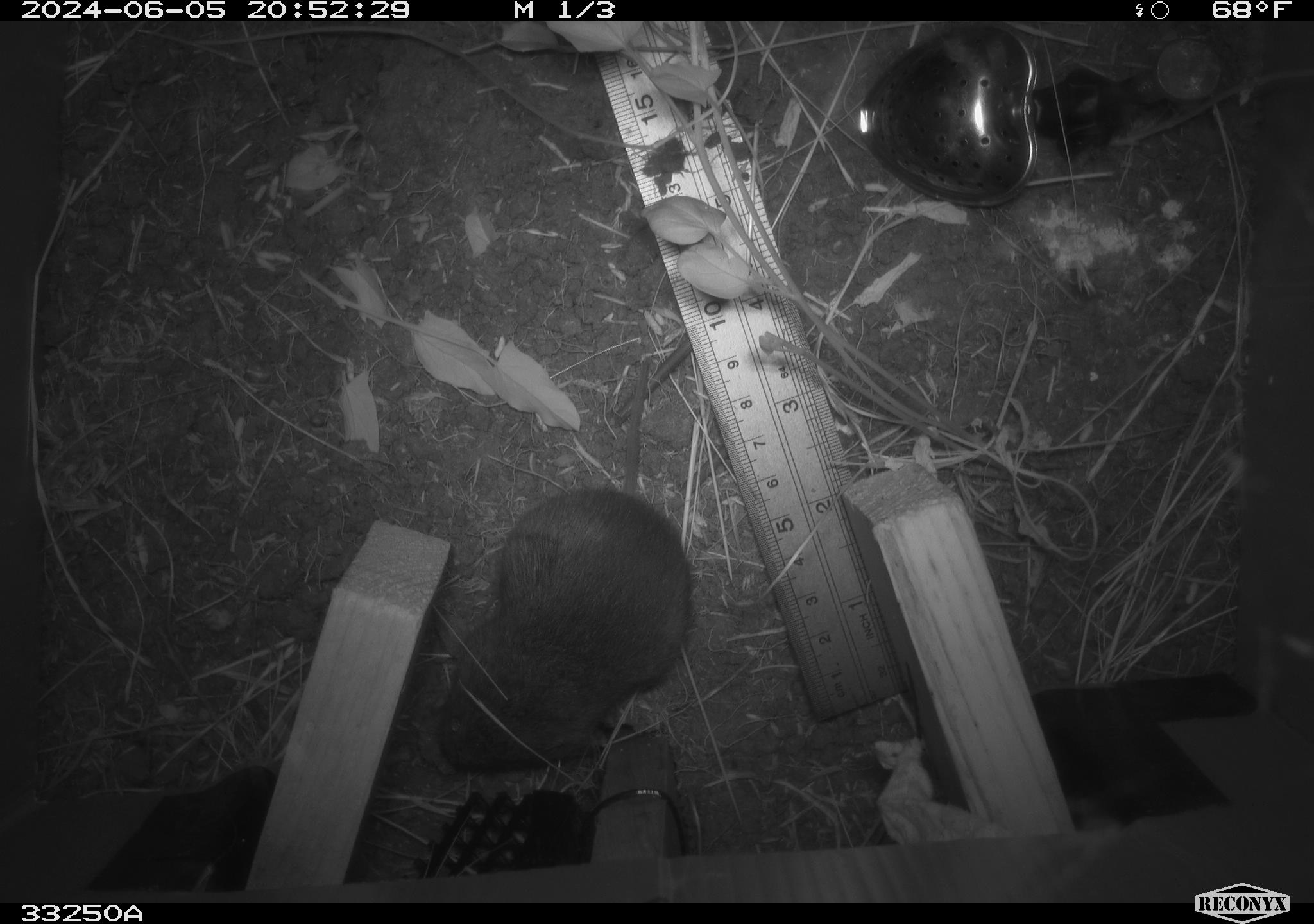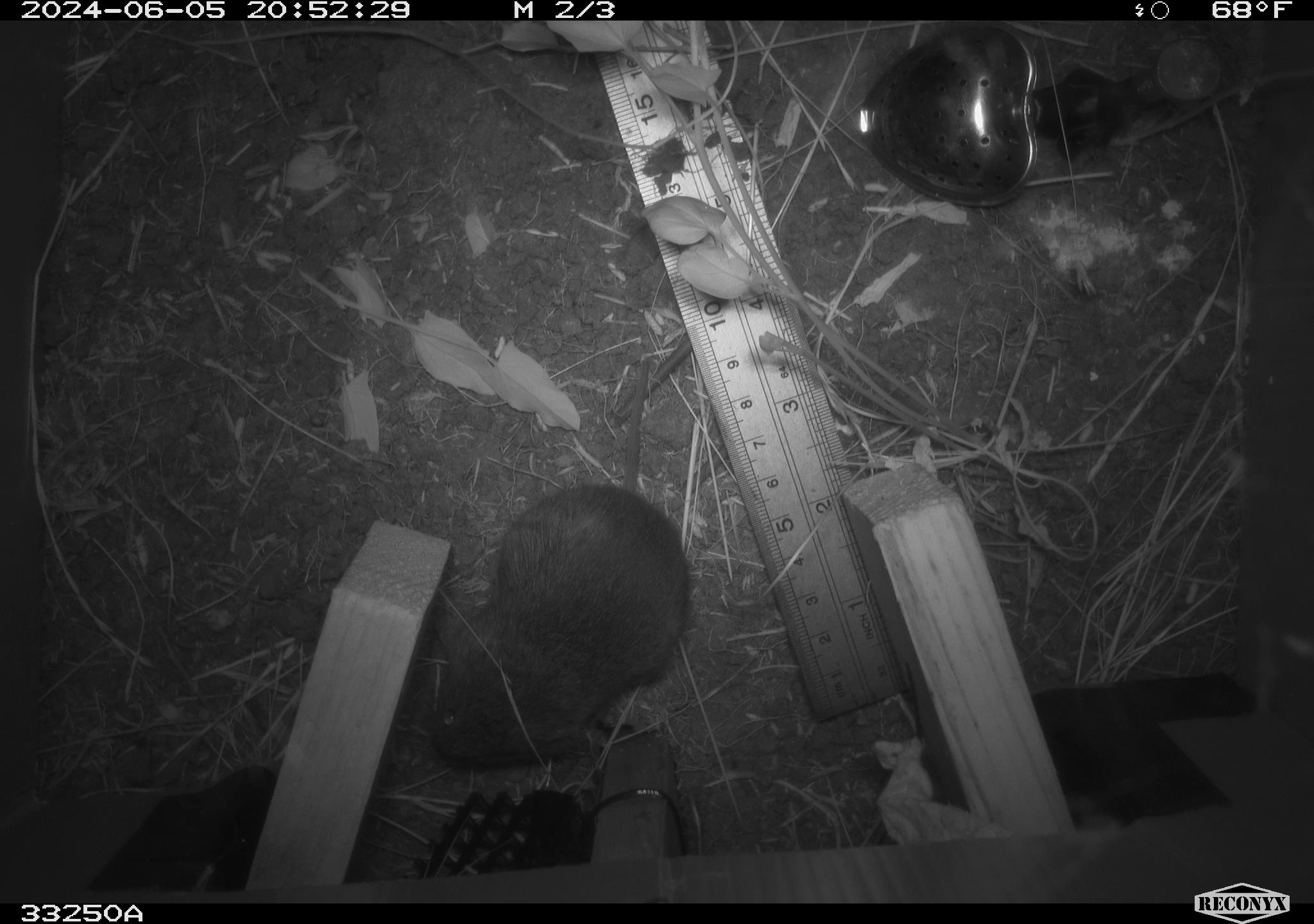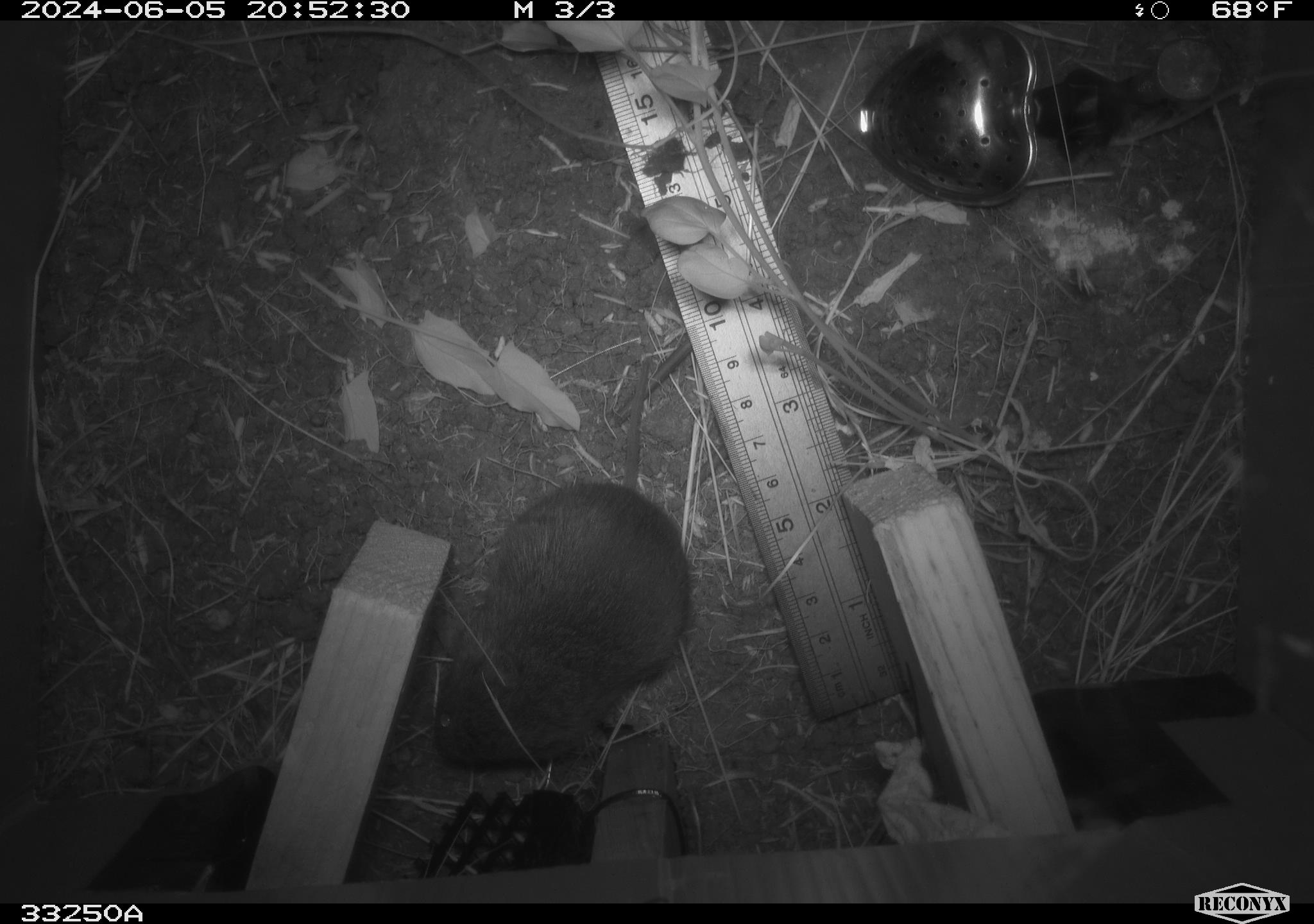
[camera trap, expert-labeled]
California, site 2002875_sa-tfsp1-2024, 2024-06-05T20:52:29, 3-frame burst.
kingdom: Animalia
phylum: Chordata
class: Mammalia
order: Rodentia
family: Cricetidae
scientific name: Arvicolinae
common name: voles, lemmings, and muskrats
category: arvicolinae subfamily